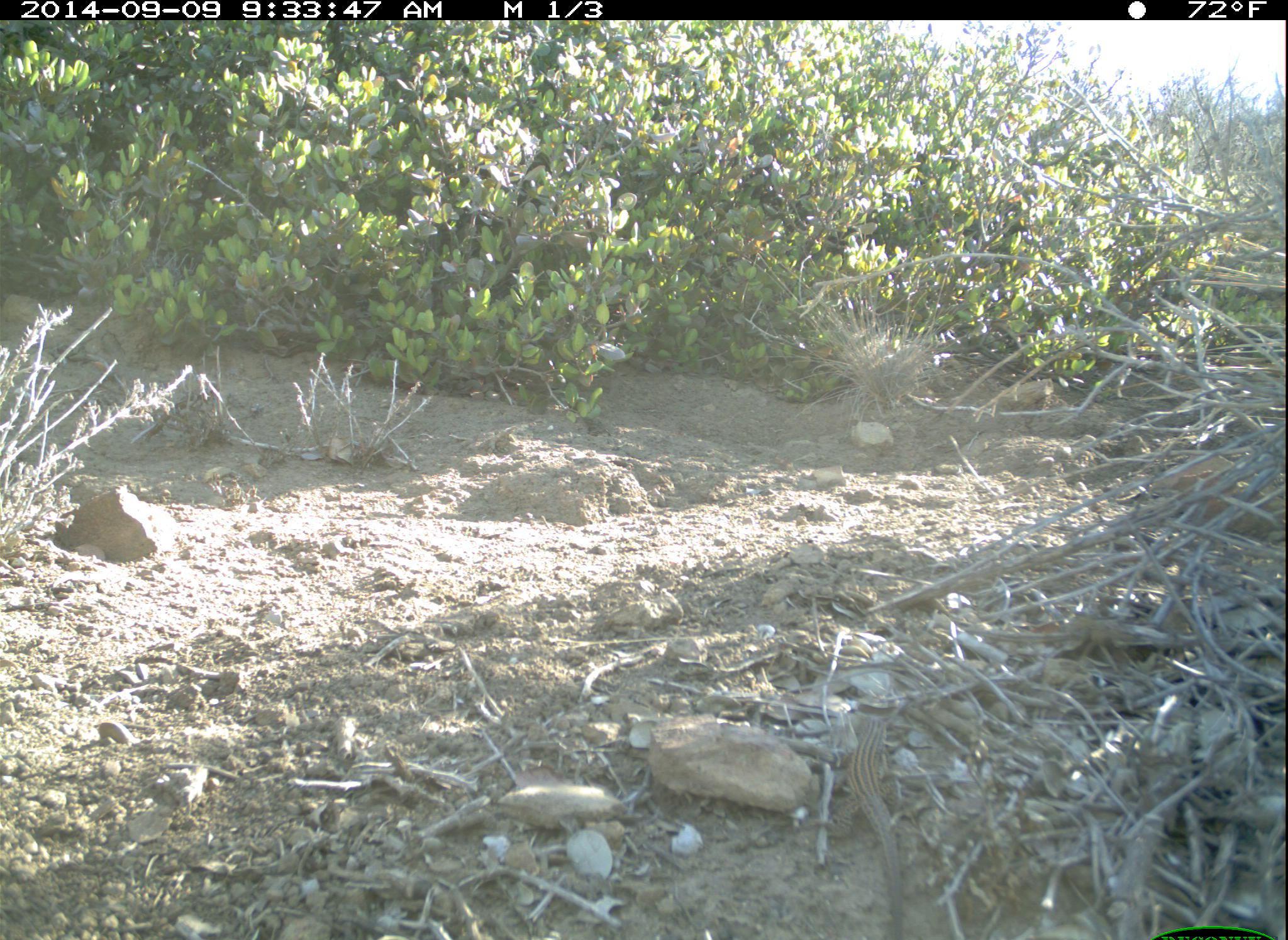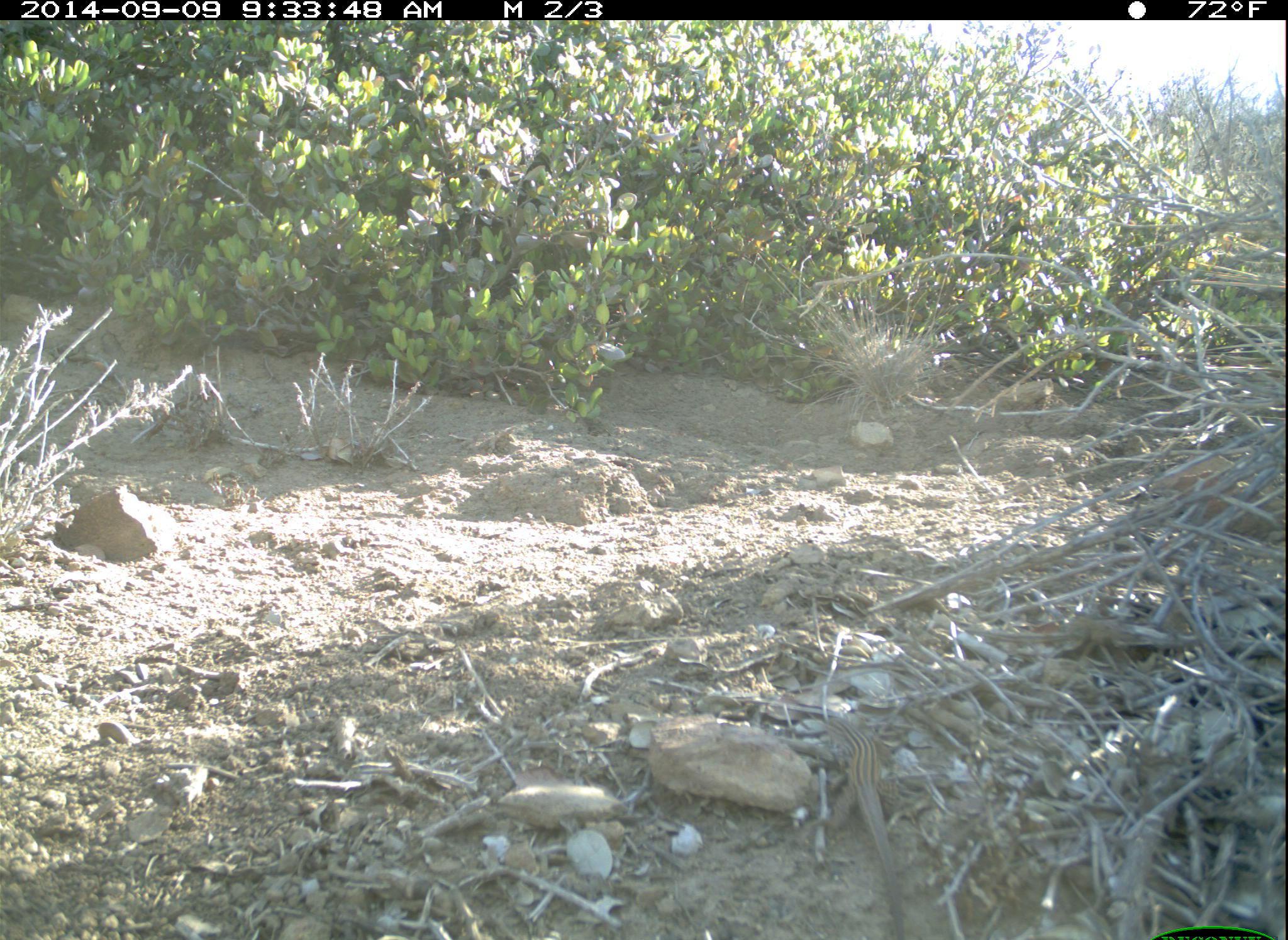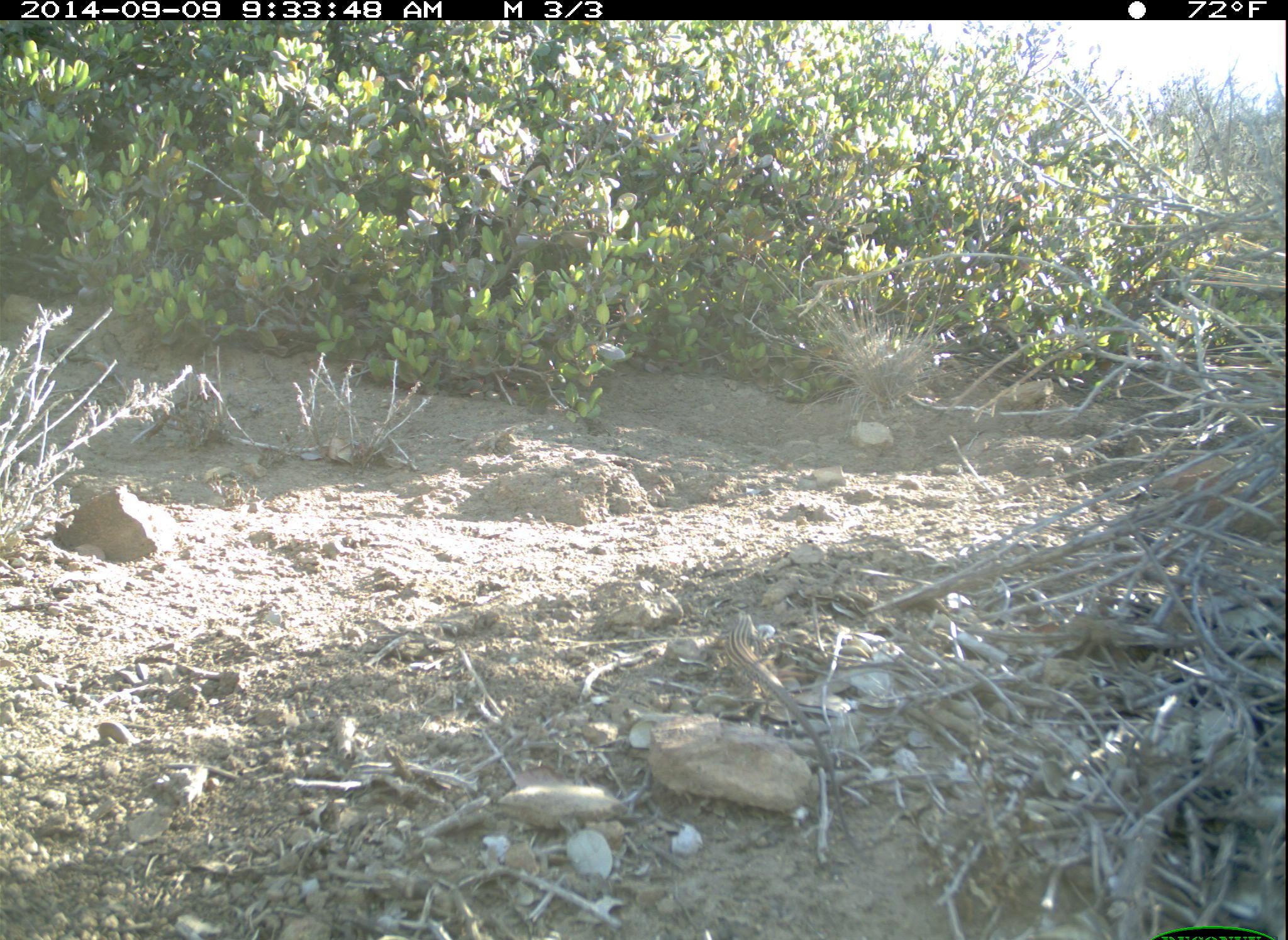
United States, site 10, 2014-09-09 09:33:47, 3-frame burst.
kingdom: Animalia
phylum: Chordata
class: Reptilia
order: Squamata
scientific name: Squamata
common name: lizard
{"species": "lizard (Squamata)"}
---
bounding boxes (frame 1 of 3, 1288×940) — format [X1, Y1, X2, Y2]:
lizard: [827, 715, 906, 940]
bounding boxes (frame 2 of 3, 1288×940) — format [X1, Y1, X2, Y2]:
lizard: [822, 717, 908, 940]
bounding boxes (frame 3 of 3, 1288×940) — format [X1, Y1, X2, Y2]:
lizard: [722, 608, 877, 867]